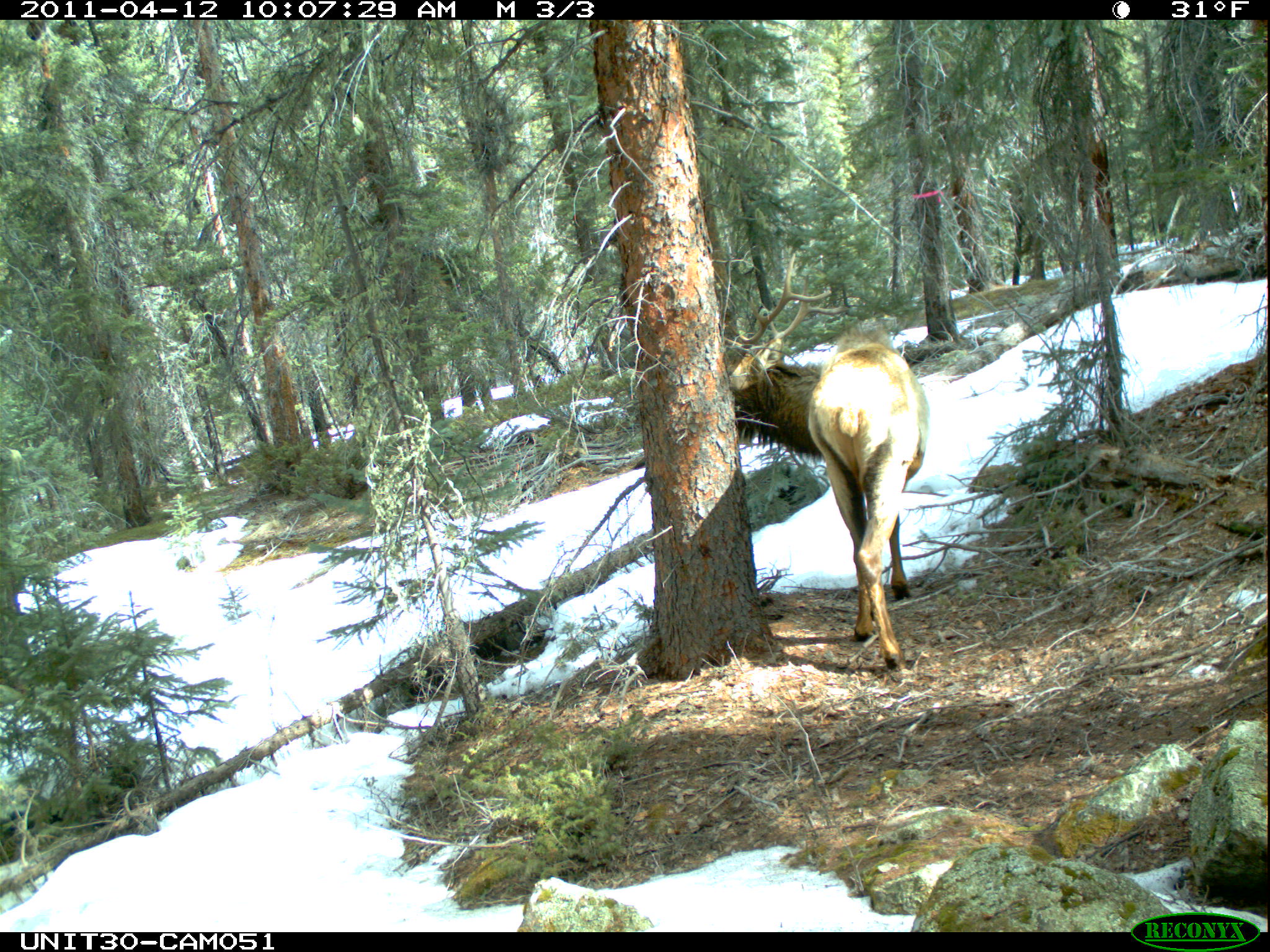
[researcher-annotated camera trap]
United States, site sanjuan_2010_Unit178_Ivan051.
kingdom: Animalia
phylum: Chordata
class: Mammalia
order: Artiodactyla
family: Cervidae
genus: Cervus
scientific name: Cervus elaphus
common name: red deer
Cervus elaphus (red deer).